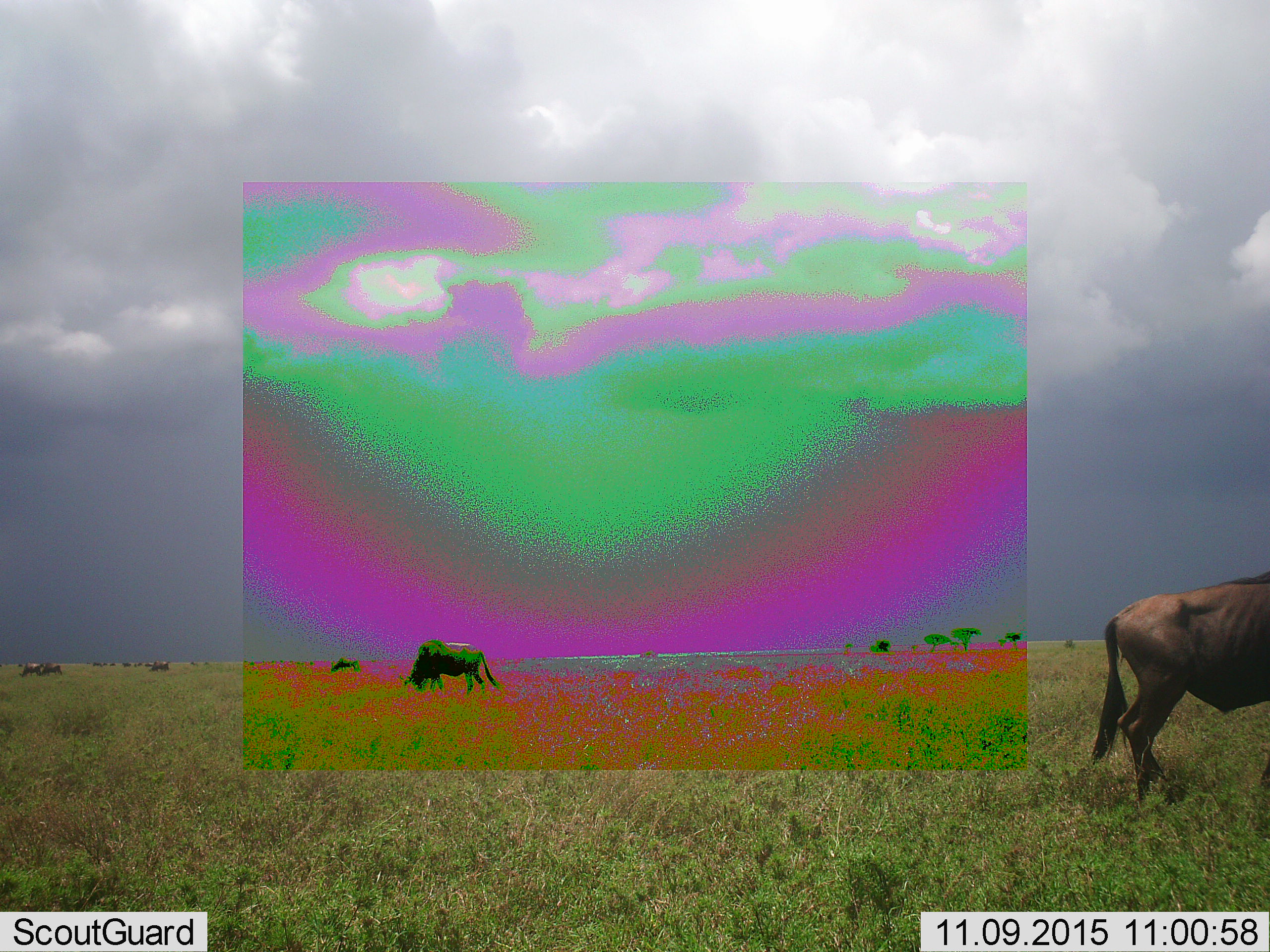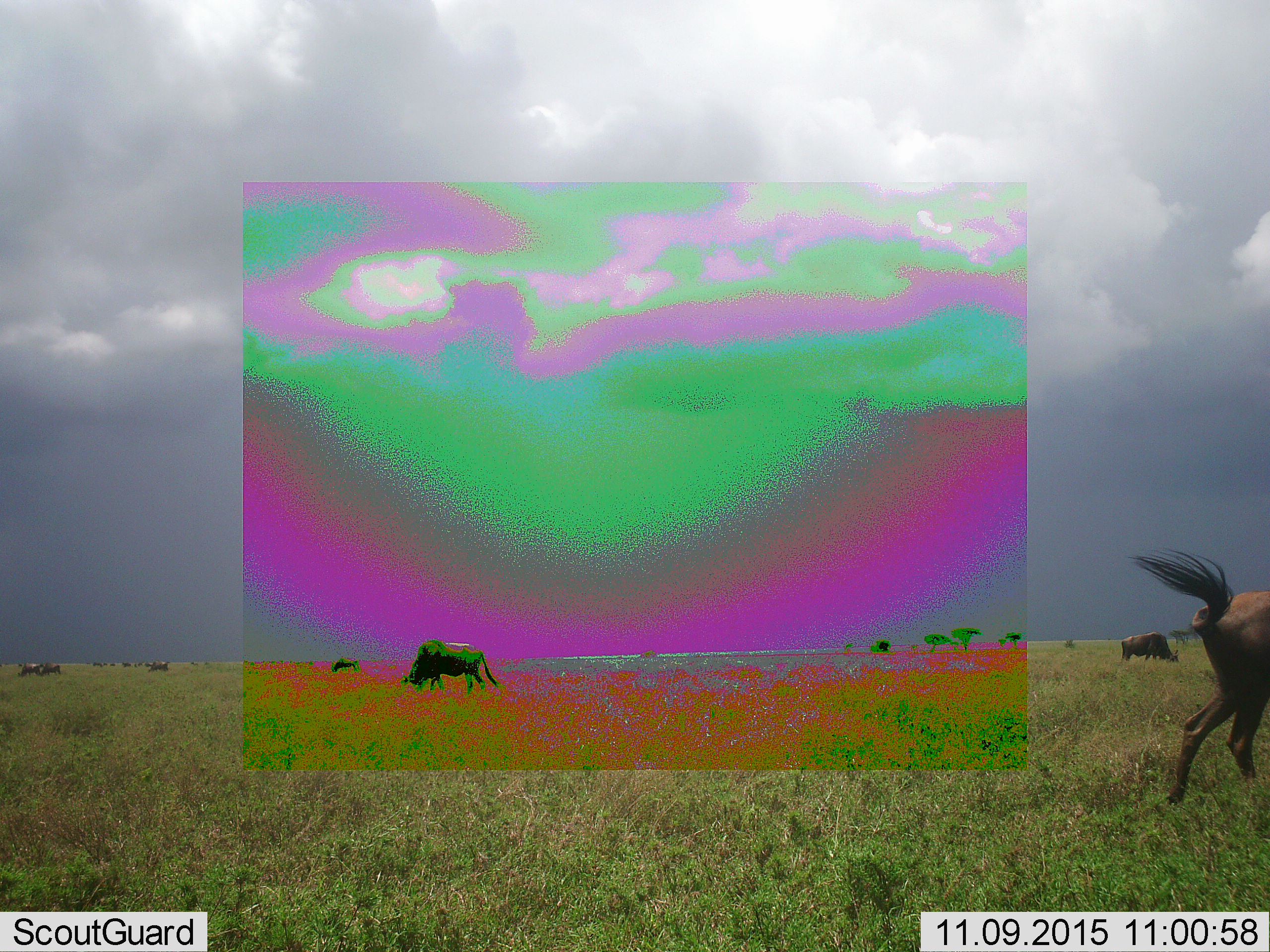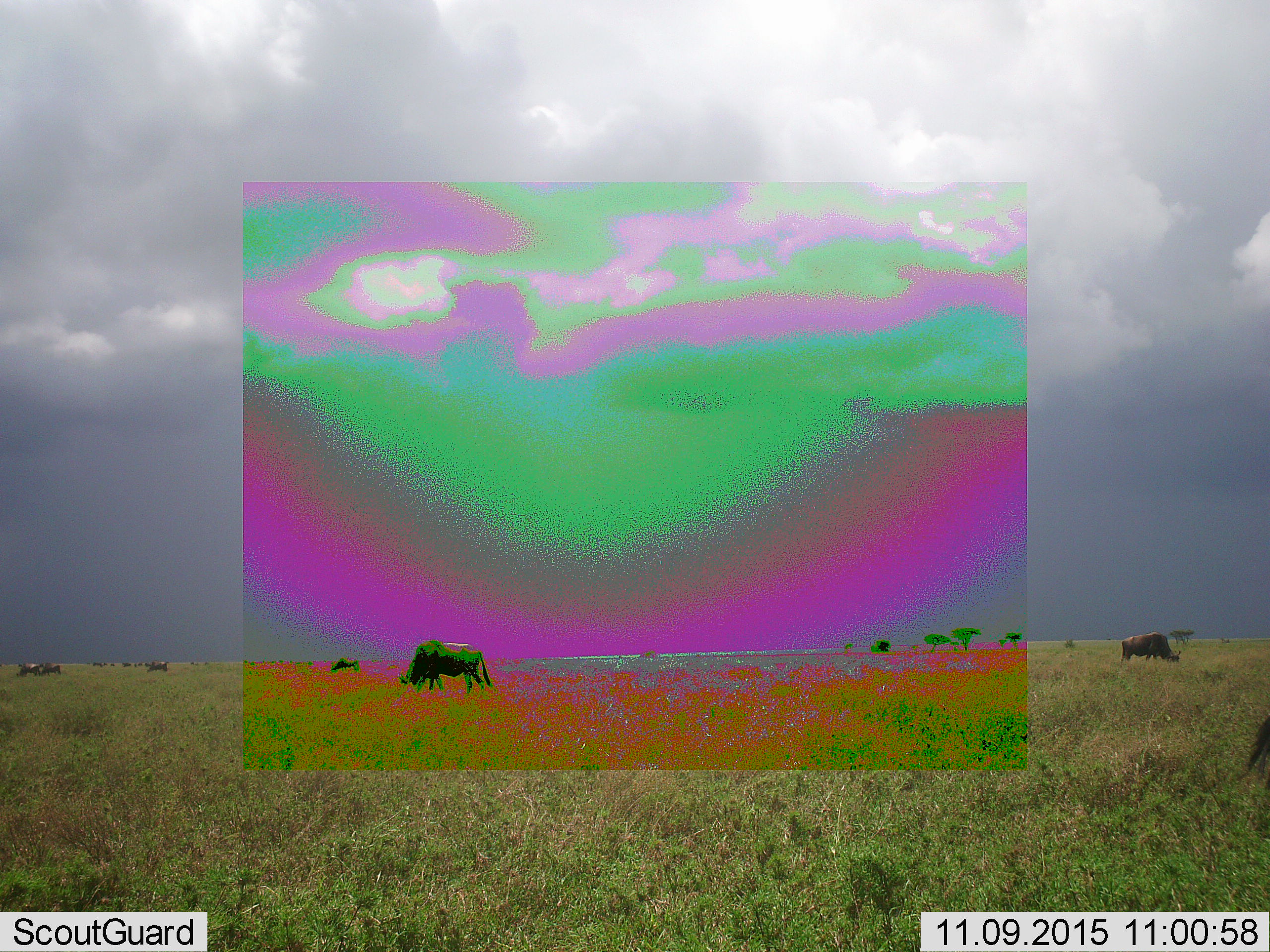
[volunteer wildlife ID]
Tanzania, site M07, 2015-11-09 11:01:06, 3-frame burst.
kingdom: Animalia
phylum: Chordata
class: Mammalia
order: Artiodactyla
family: Bovidae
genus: Connochaetes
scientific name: Connochaetes taurinus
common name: blue wildebeest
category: wildebeest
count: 11-50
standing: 40%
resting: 0%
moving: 60%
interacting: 0%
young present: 0%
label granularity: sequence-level